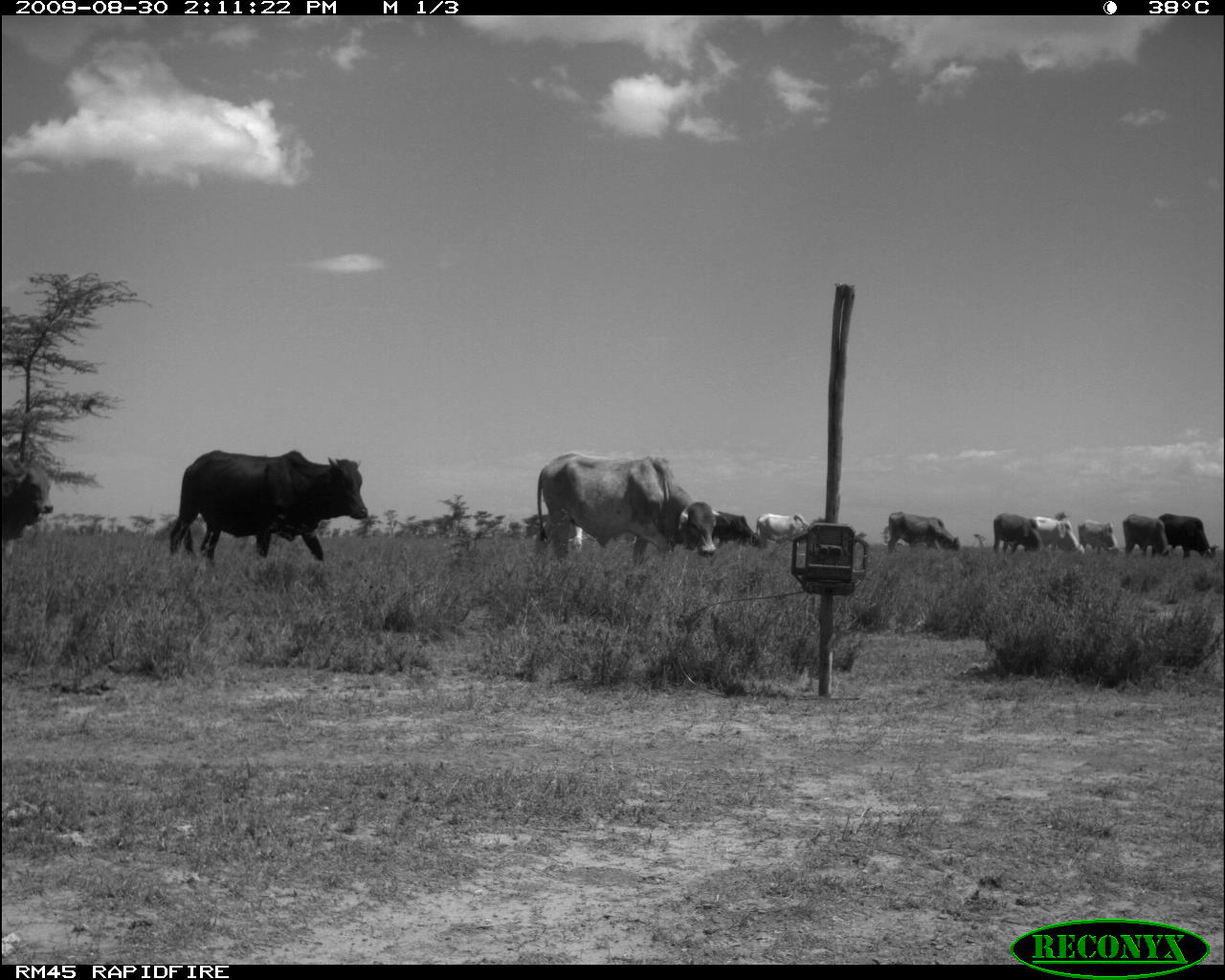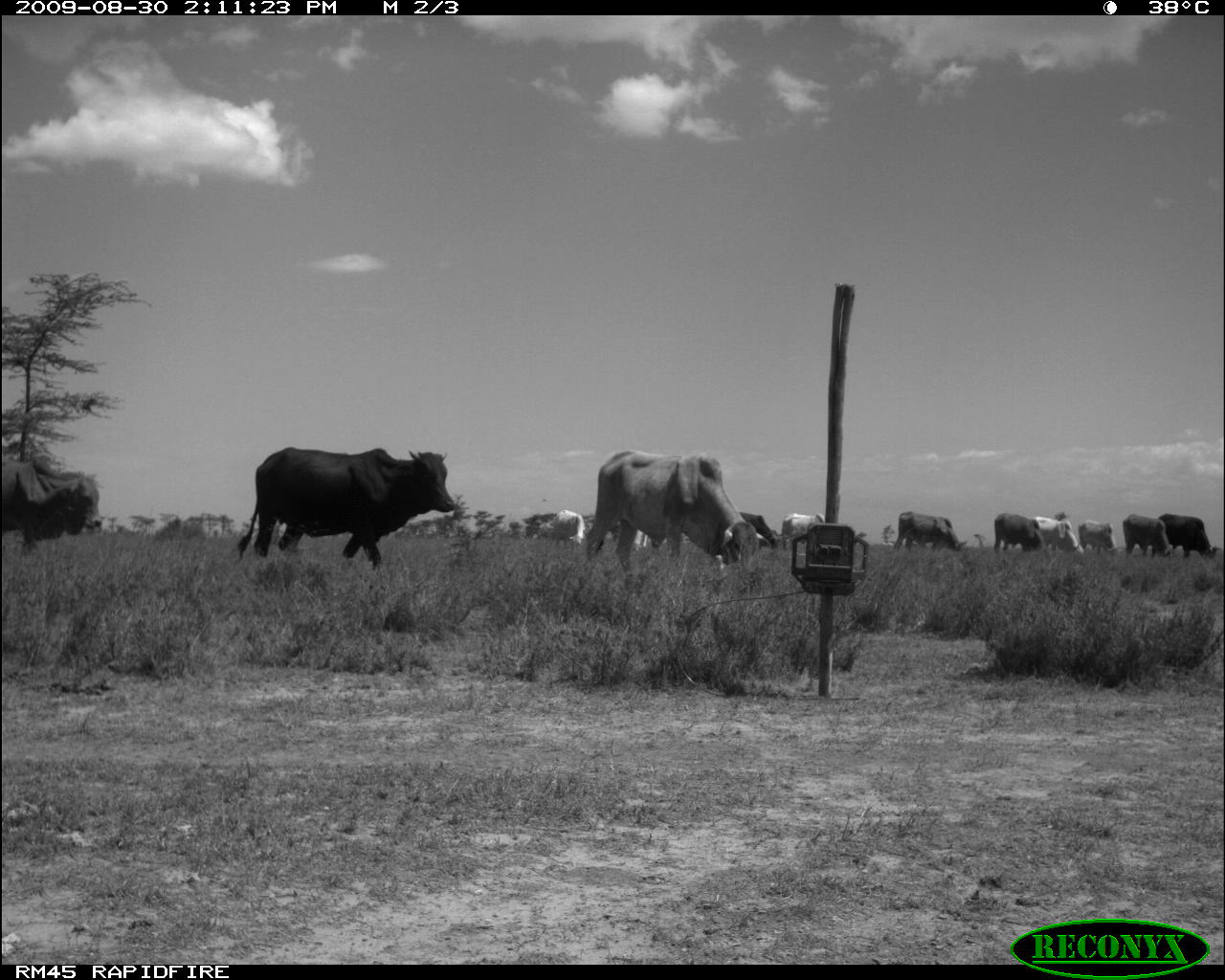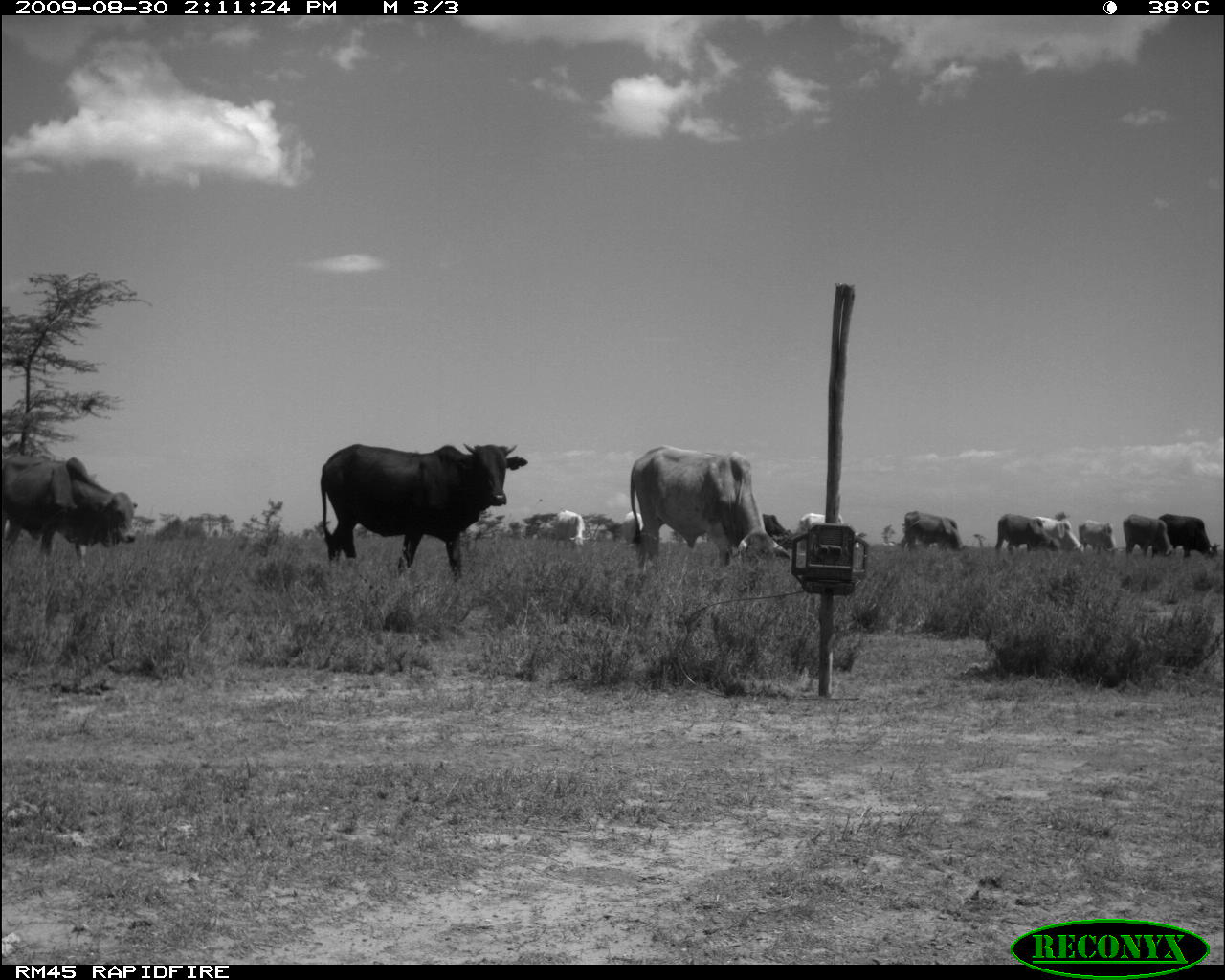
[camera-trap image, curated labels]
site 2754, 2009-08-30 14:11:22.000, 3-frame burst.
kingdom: Animalia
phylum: Chordata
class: Mammalia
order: Artiodactyla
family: Bovidae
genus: Bos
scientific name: Bos taurus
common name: domestic cattle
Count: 11.